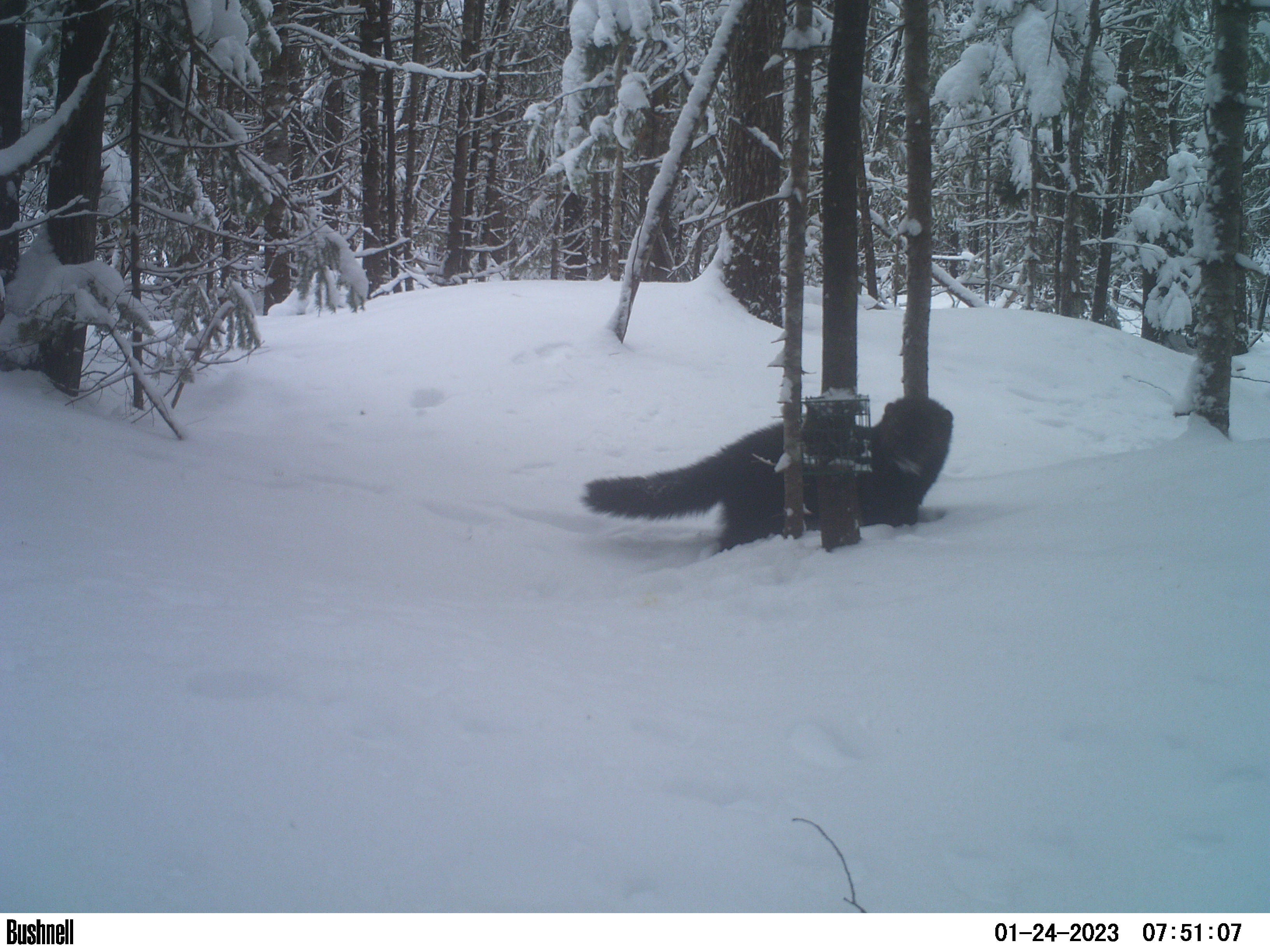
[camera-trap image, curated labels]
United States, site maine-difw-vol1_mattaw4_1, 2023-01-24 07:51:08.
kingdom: Animalia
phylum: Chordata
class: Mammalia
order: Carnivora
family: Mustelidae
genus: Pekania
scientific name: Pekania pennanti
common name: fisher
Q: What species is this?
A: Fisher (Pekania pennanti).